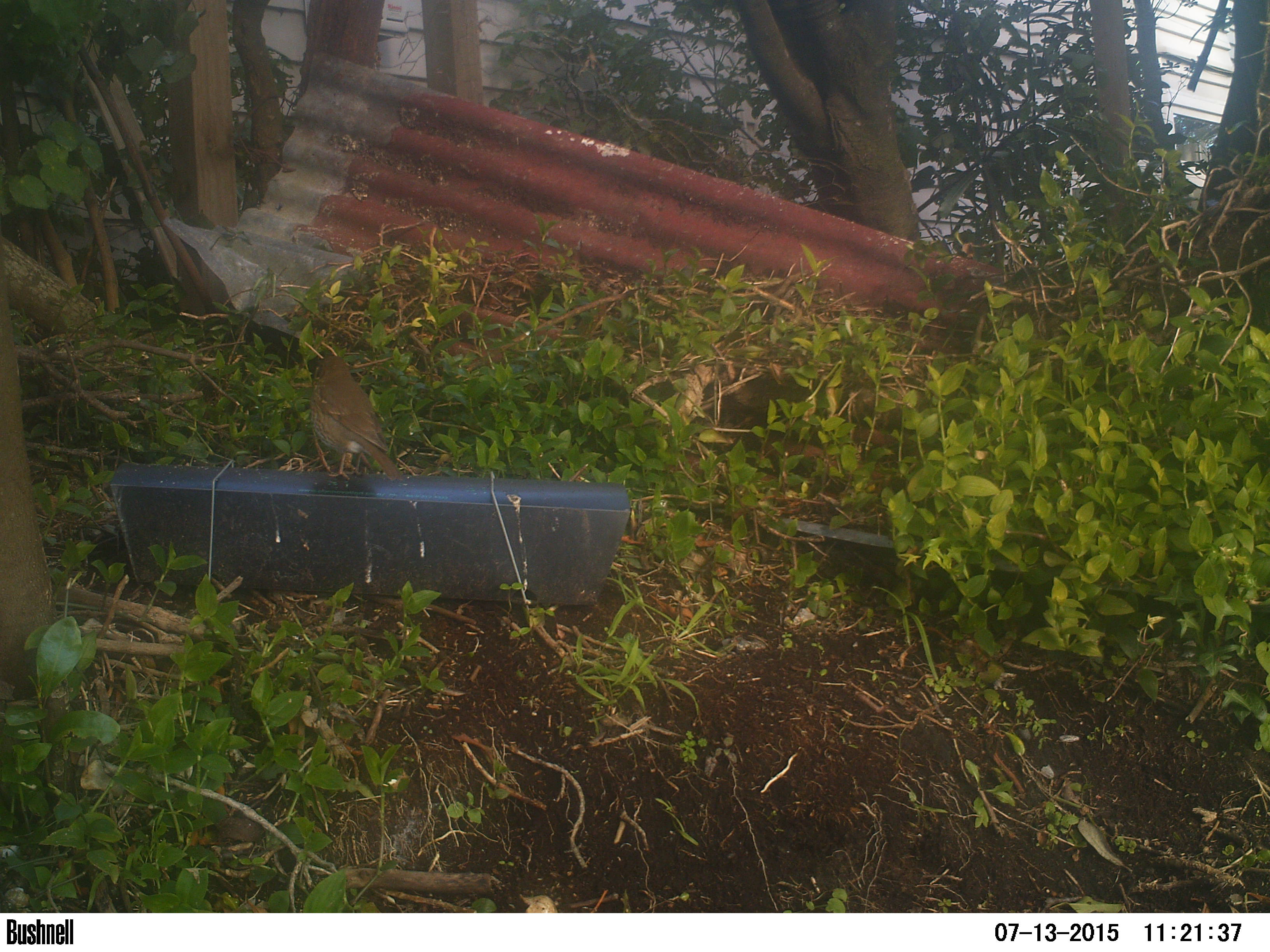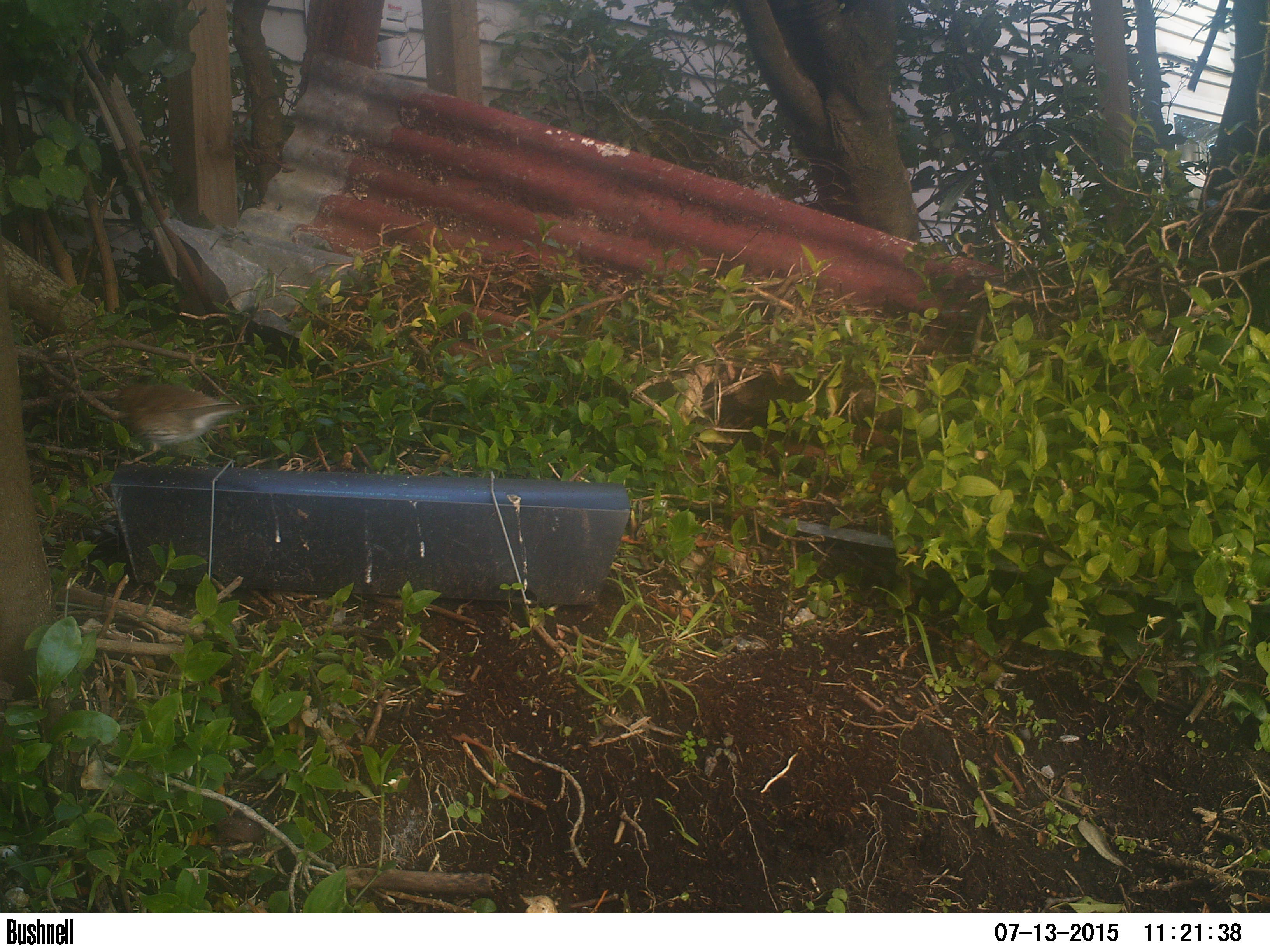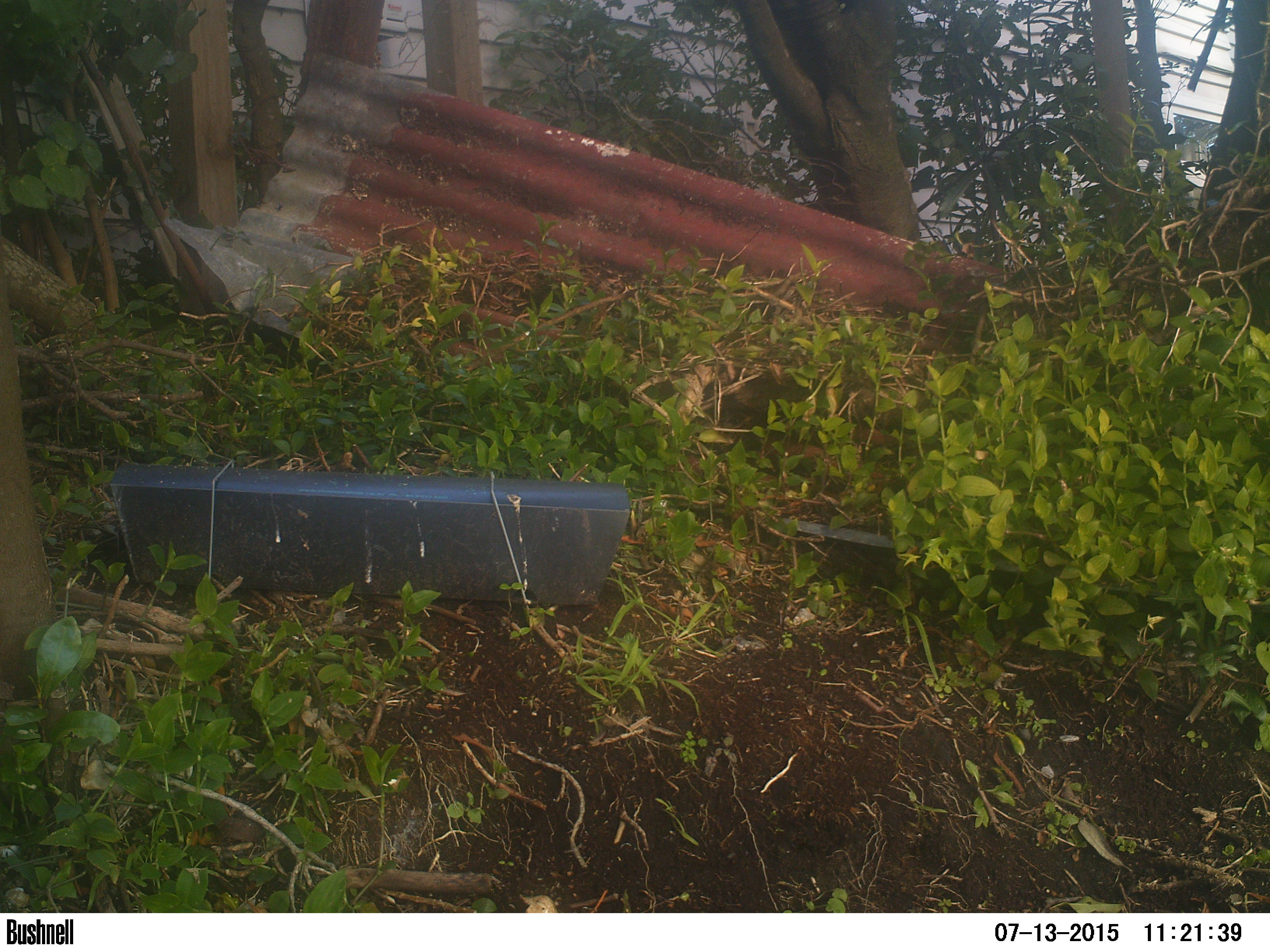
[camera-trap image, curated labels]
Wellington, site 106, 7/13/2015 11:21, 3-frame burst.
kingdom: Animalia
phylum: Chordata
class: Aves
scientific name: Aves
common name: bird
Bird (Aves).